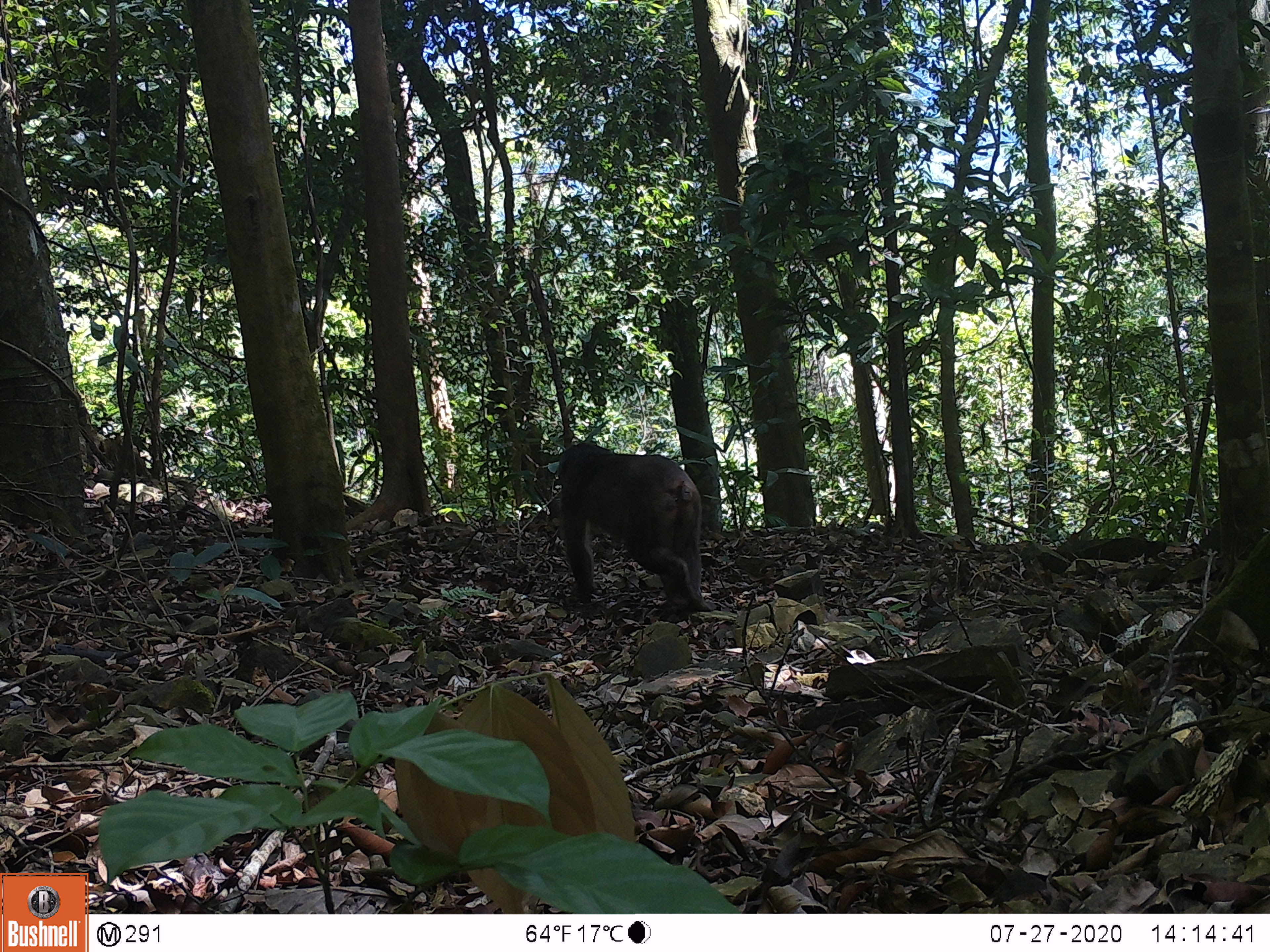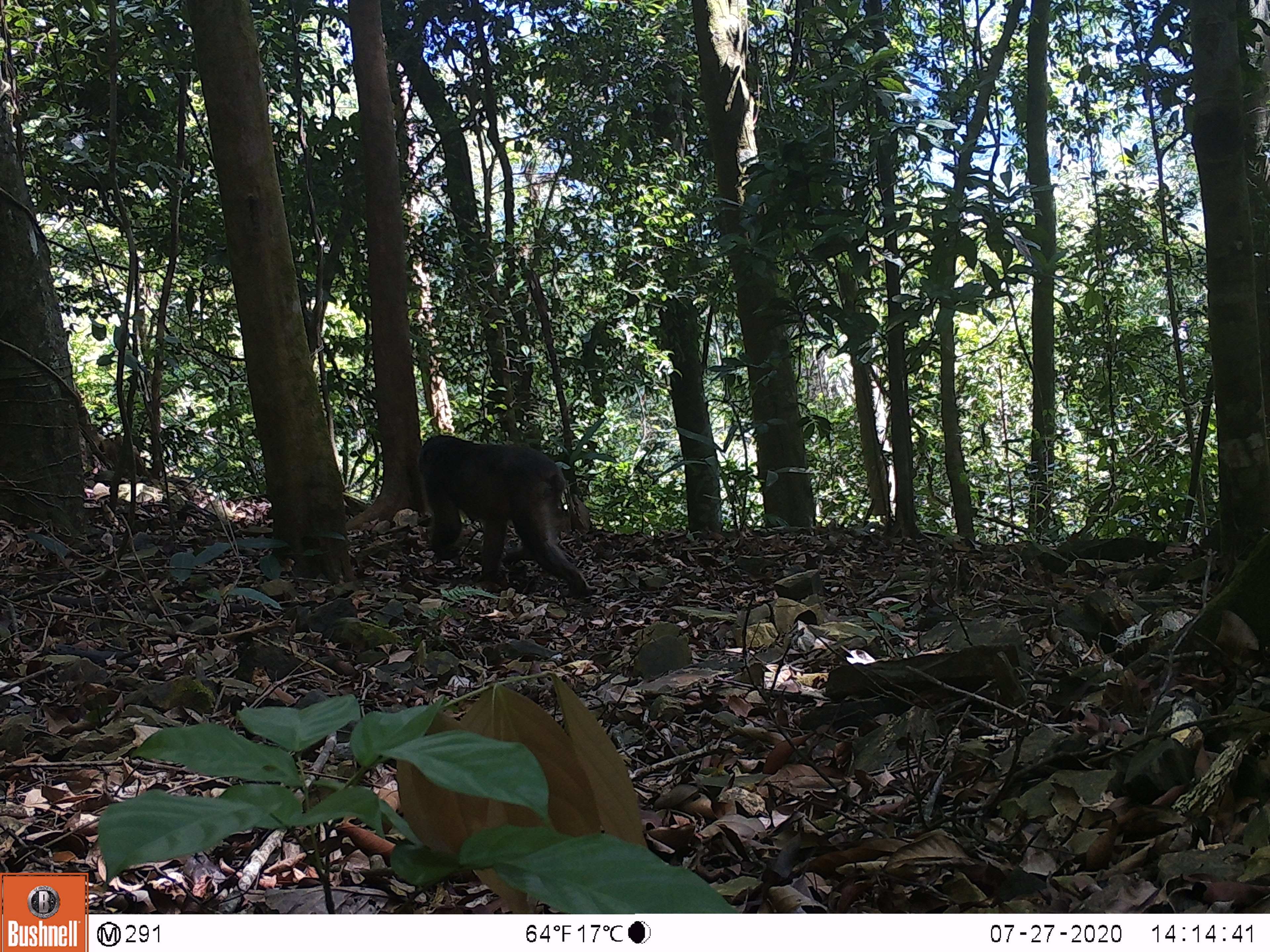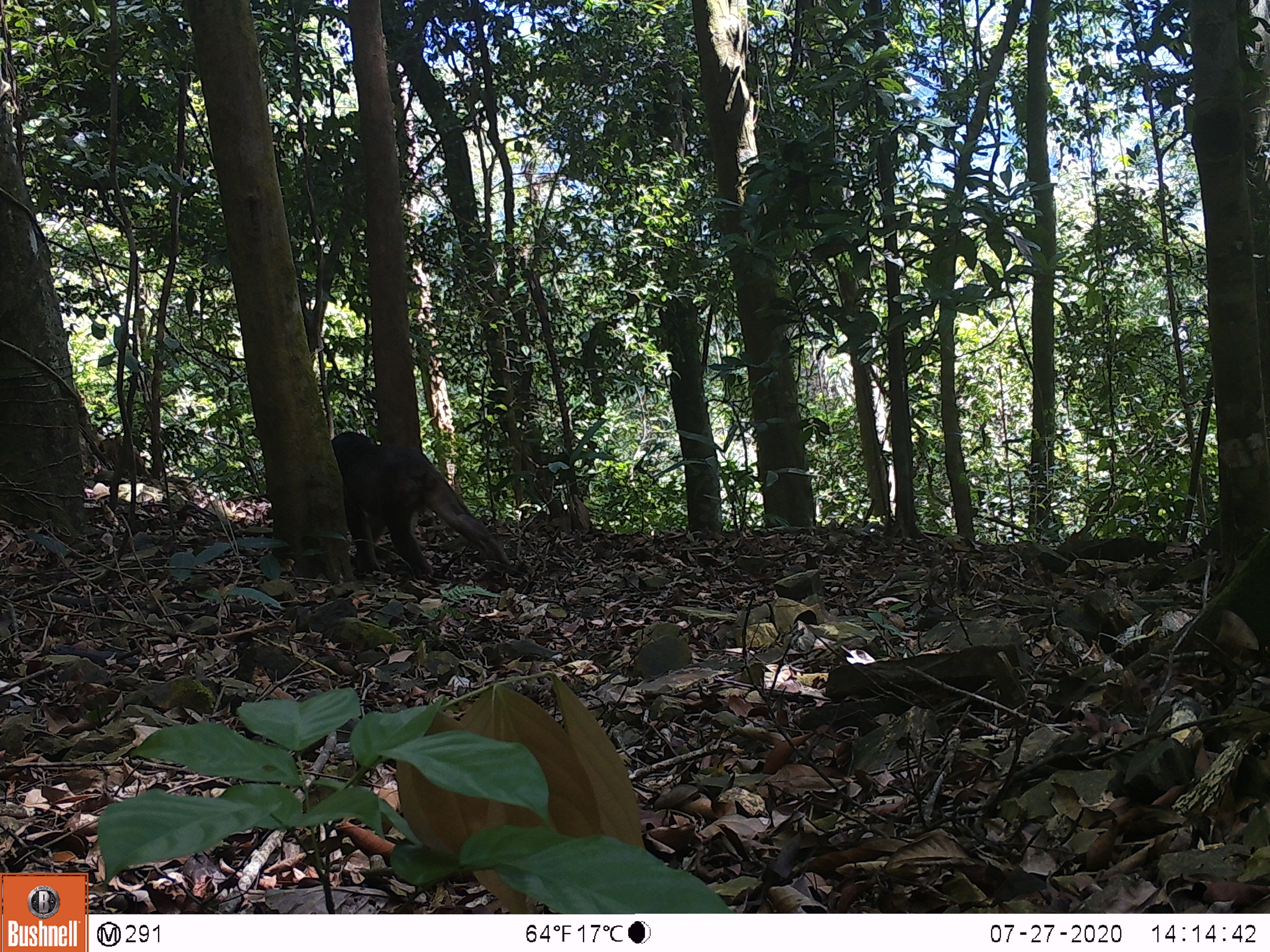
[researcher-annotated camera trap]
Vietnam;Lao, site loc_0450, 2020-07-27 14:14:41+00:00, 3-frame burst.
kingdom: Animalia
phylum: Chordata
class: Mammalia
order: Primates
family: Cercopithecidae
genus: Macaca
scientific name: Macaca arctoides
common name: stump-tailed macaque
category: stump tailed macaque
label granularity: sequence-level